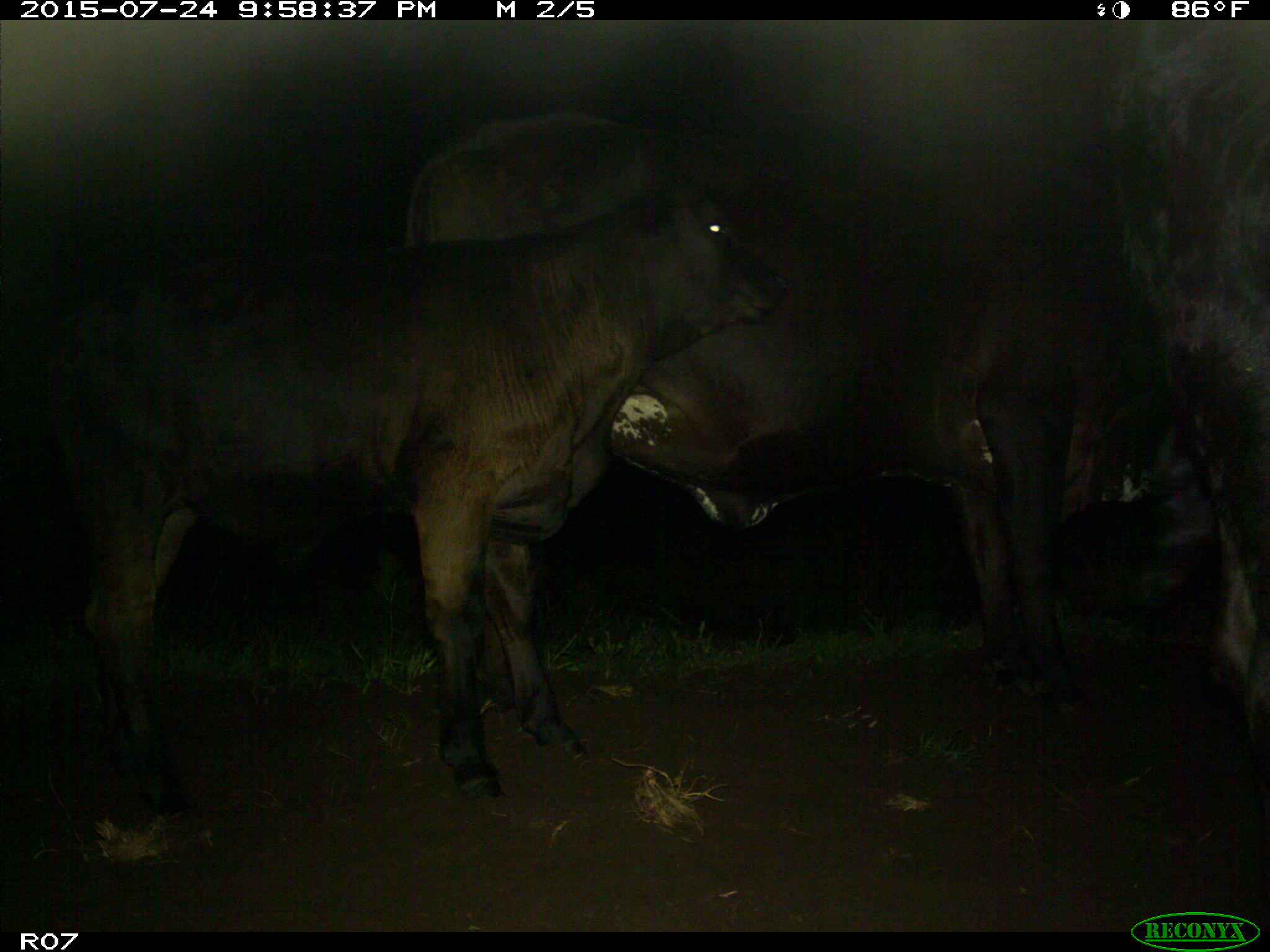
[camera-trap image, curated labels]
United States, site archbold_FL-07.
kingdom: Animalia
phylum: Chordata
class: Mammalia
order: Artiodactyla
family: Bovidae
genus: Bos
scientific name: Bos taurus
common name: domestic cow